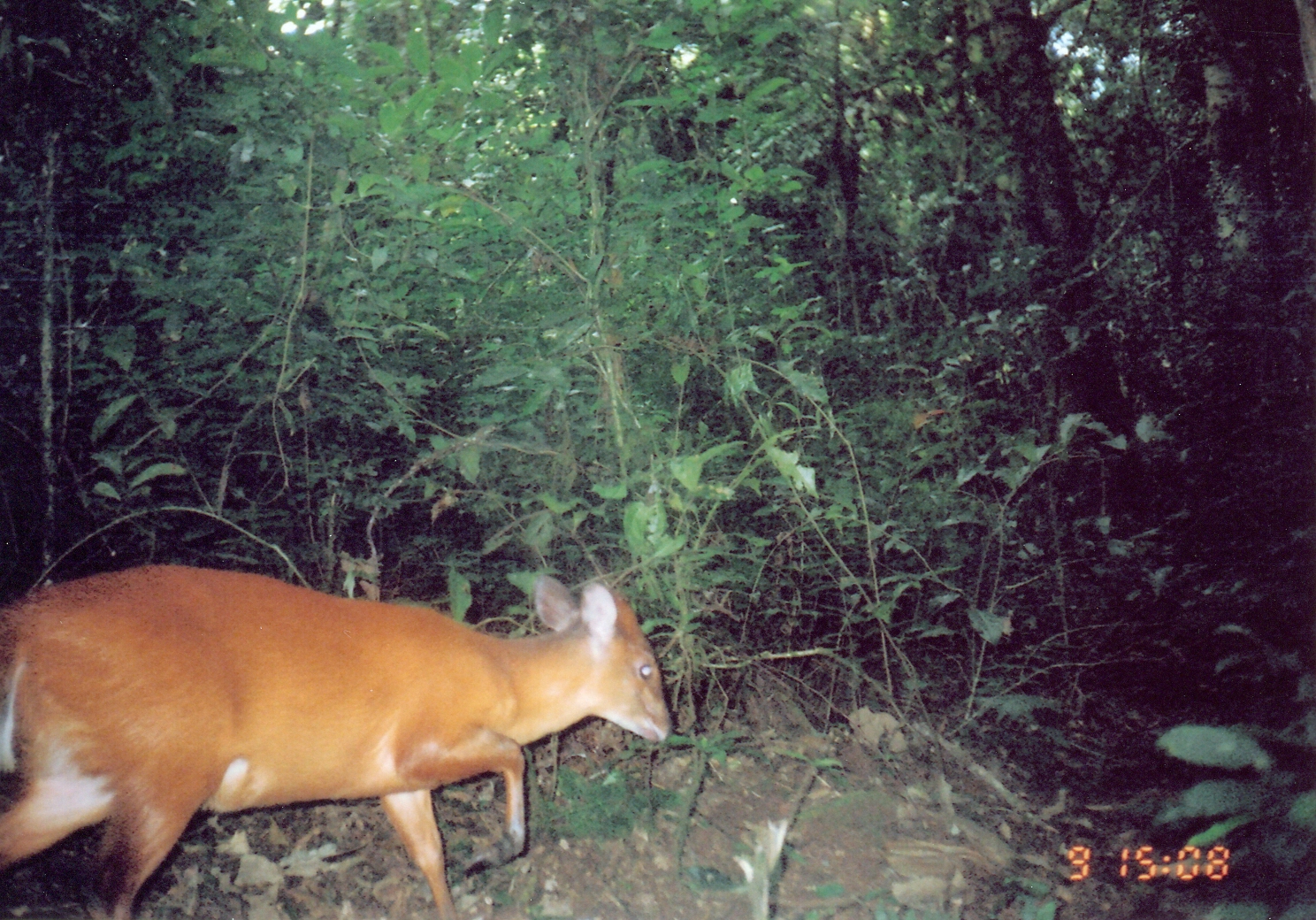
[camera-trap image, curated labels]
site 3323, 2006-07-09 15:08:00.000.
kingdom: Animalia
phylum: Chordata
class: Mammalia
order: Artiodactyla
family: Bovidae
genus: Cephalophus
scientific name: Cephalophus harveyi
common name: harvey's duiker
Cephalophus harveyi (harvey's duiker), count 1.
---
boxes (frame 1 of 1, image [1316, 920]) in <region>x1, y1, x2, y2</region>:
cephalophus harveyi: <region>0, 560, 672, 919</region>